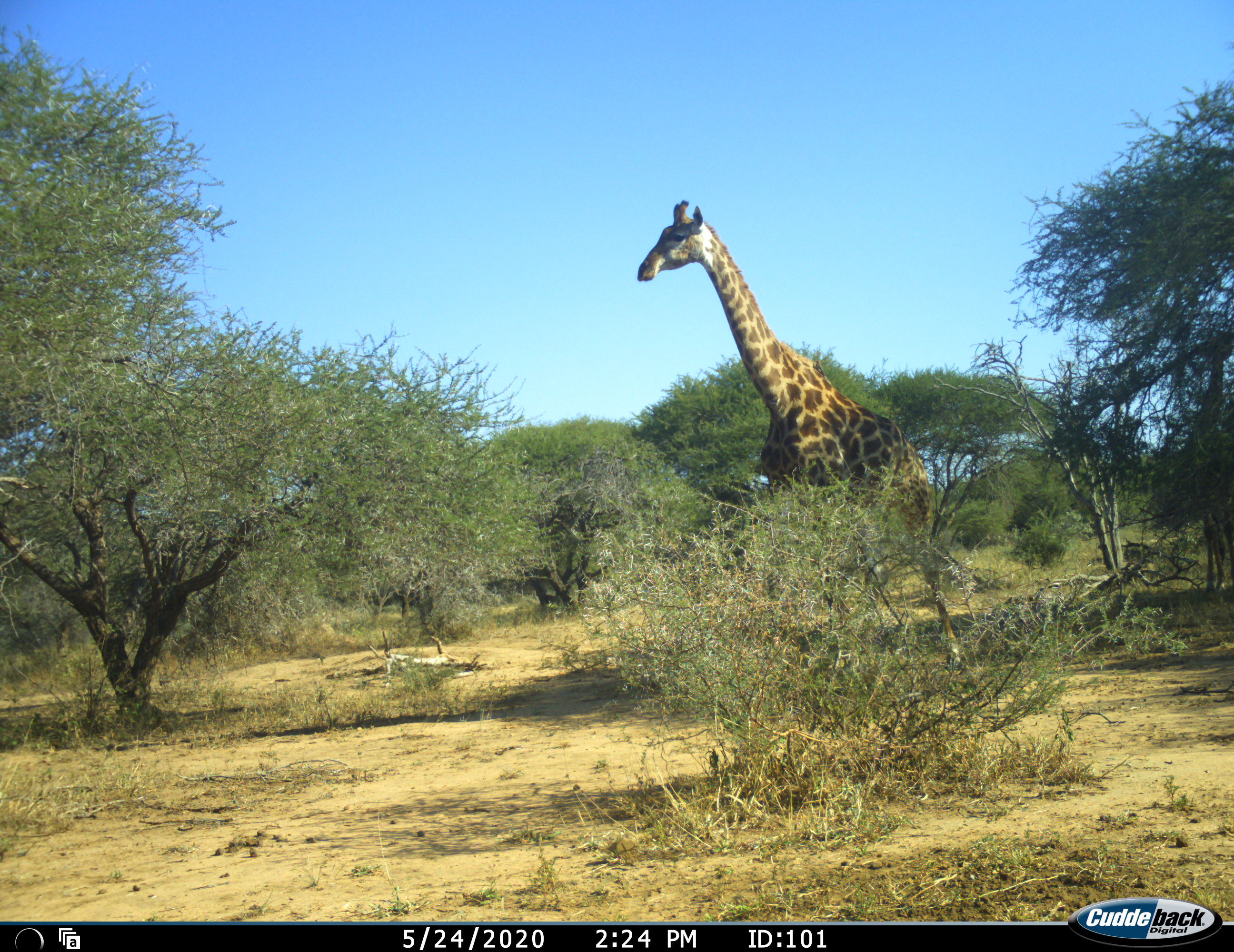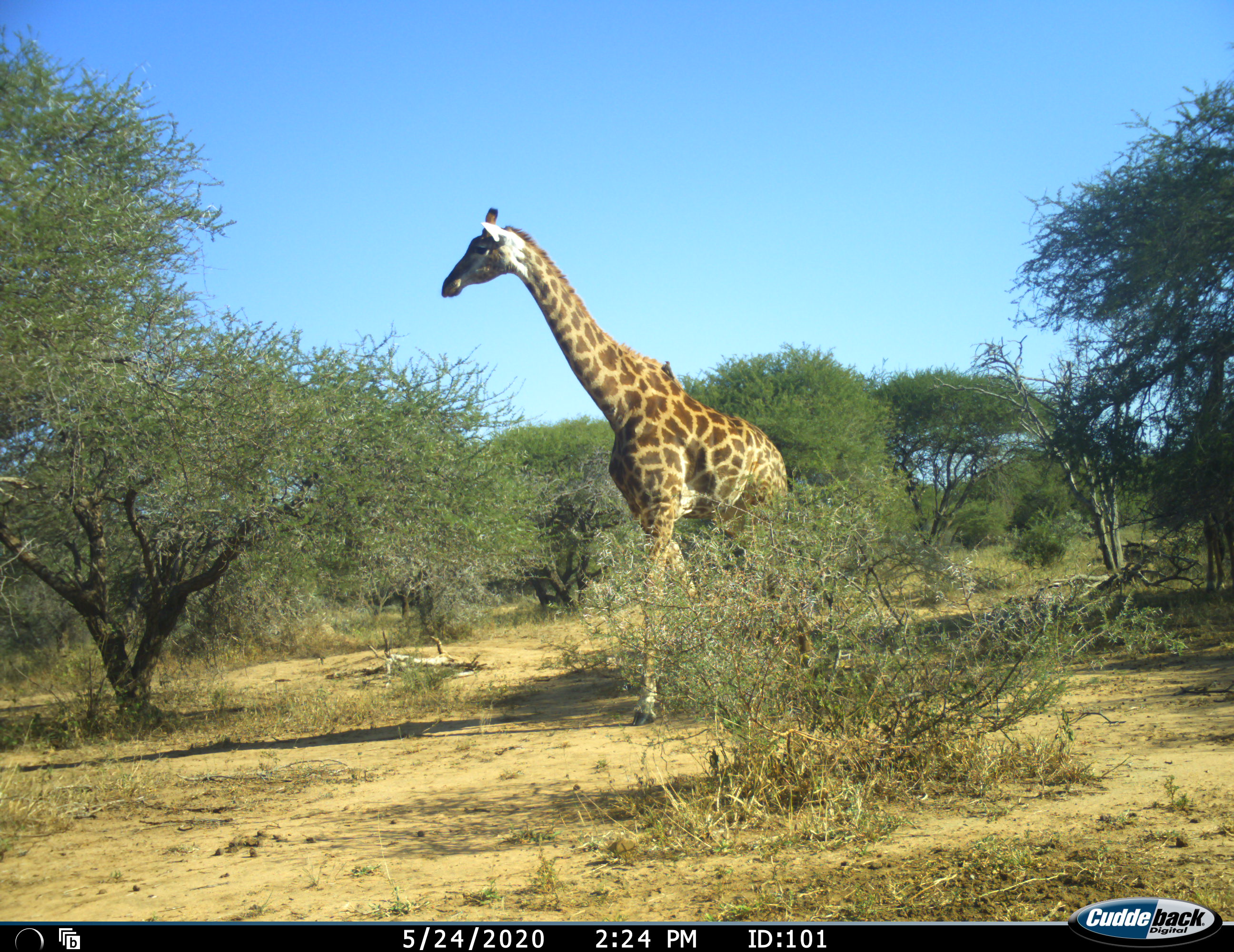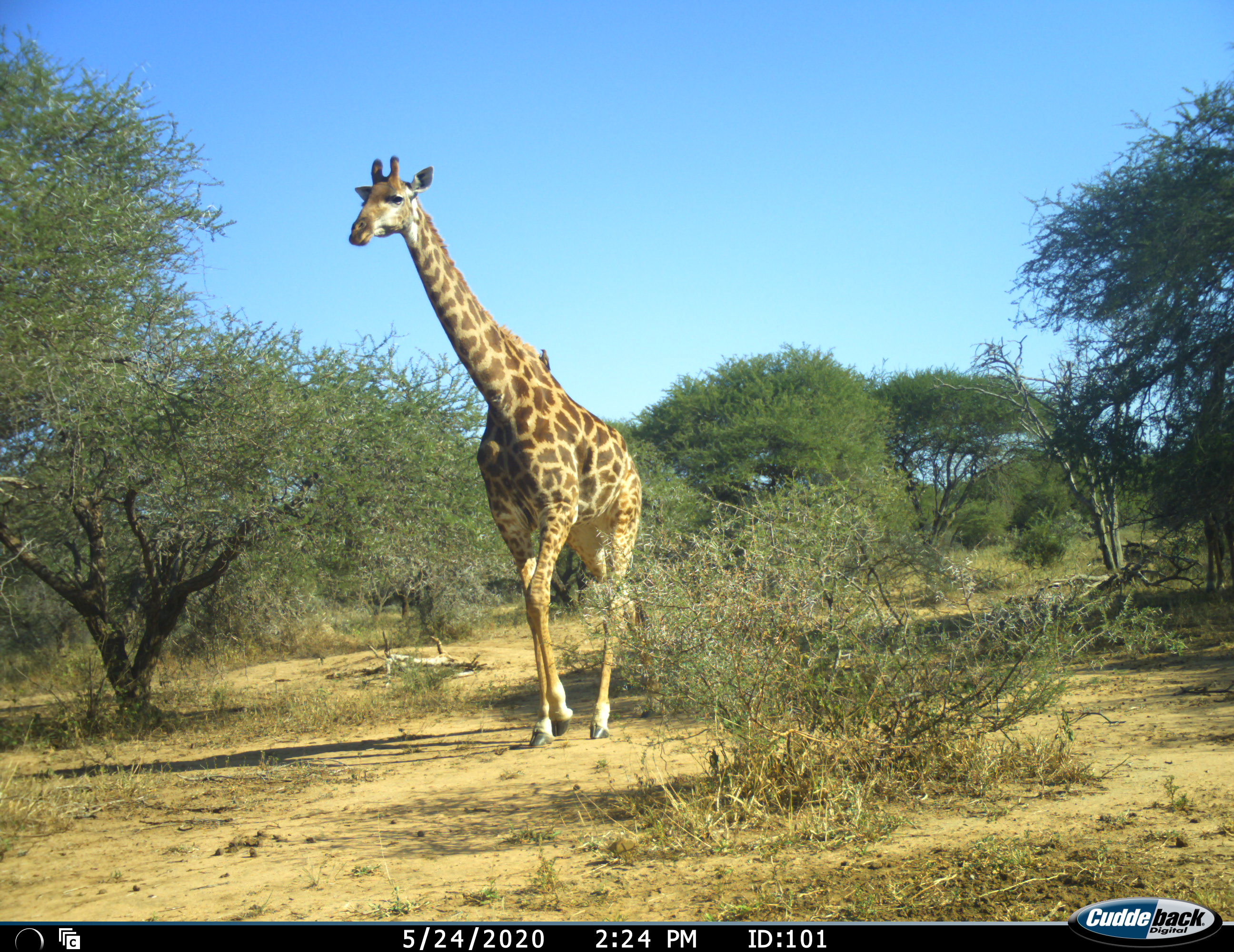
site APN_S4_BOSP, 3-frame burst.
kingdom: Animalia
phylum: Chordata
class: Mammalia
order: Artiodactyla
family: Giraffidae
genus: Giraffa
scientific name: Giraffa camelopardalis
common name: giraffe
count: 1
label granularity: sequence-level